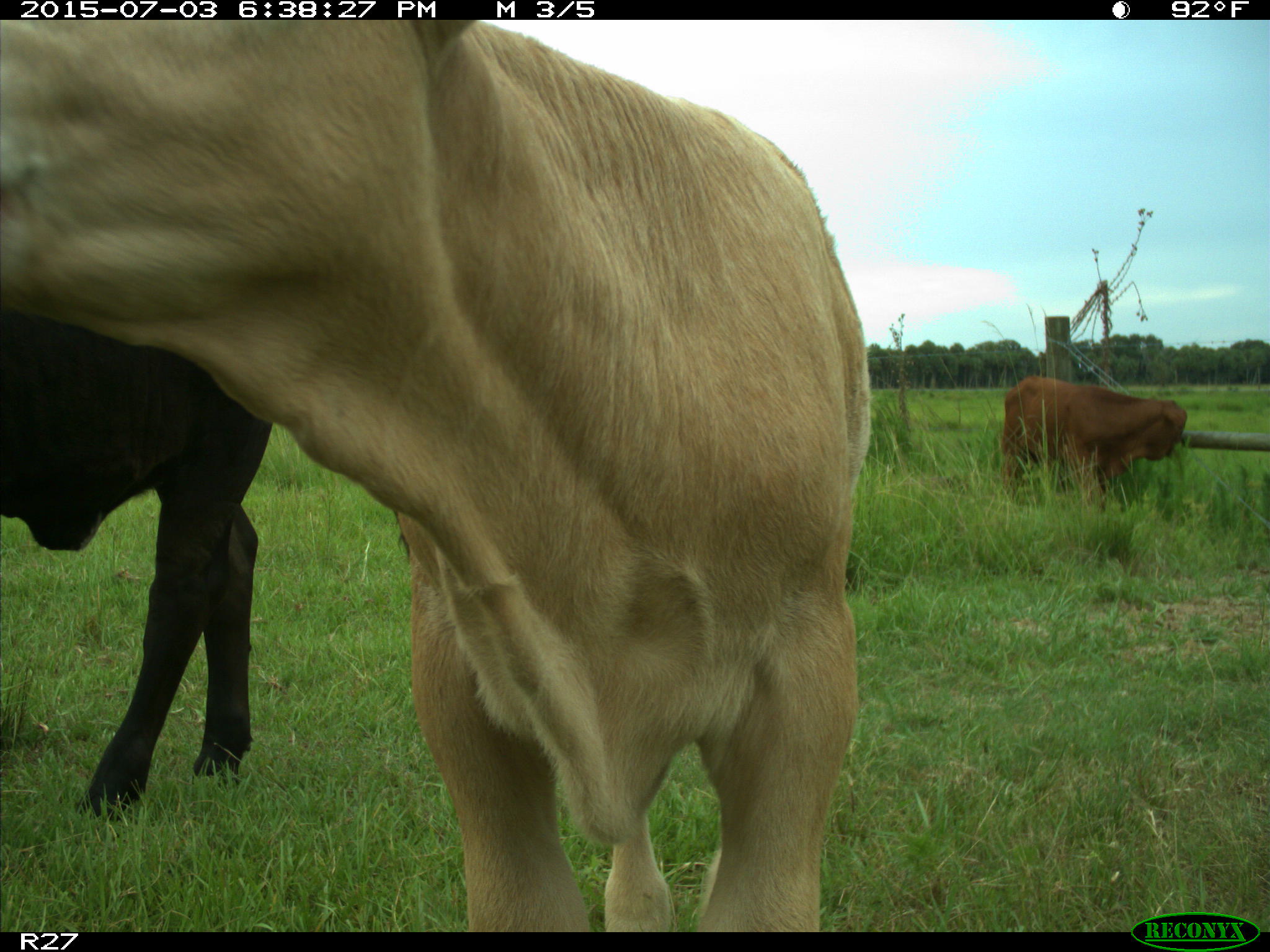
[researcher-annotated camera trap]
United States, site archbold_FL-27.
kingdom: Animalia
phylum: Chordata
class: Mammalia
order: Artiodactyla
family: Bovidae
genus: Bos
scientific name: Bos taurus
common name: domestic cow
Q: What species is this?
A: Bos taurus (domestic cow).